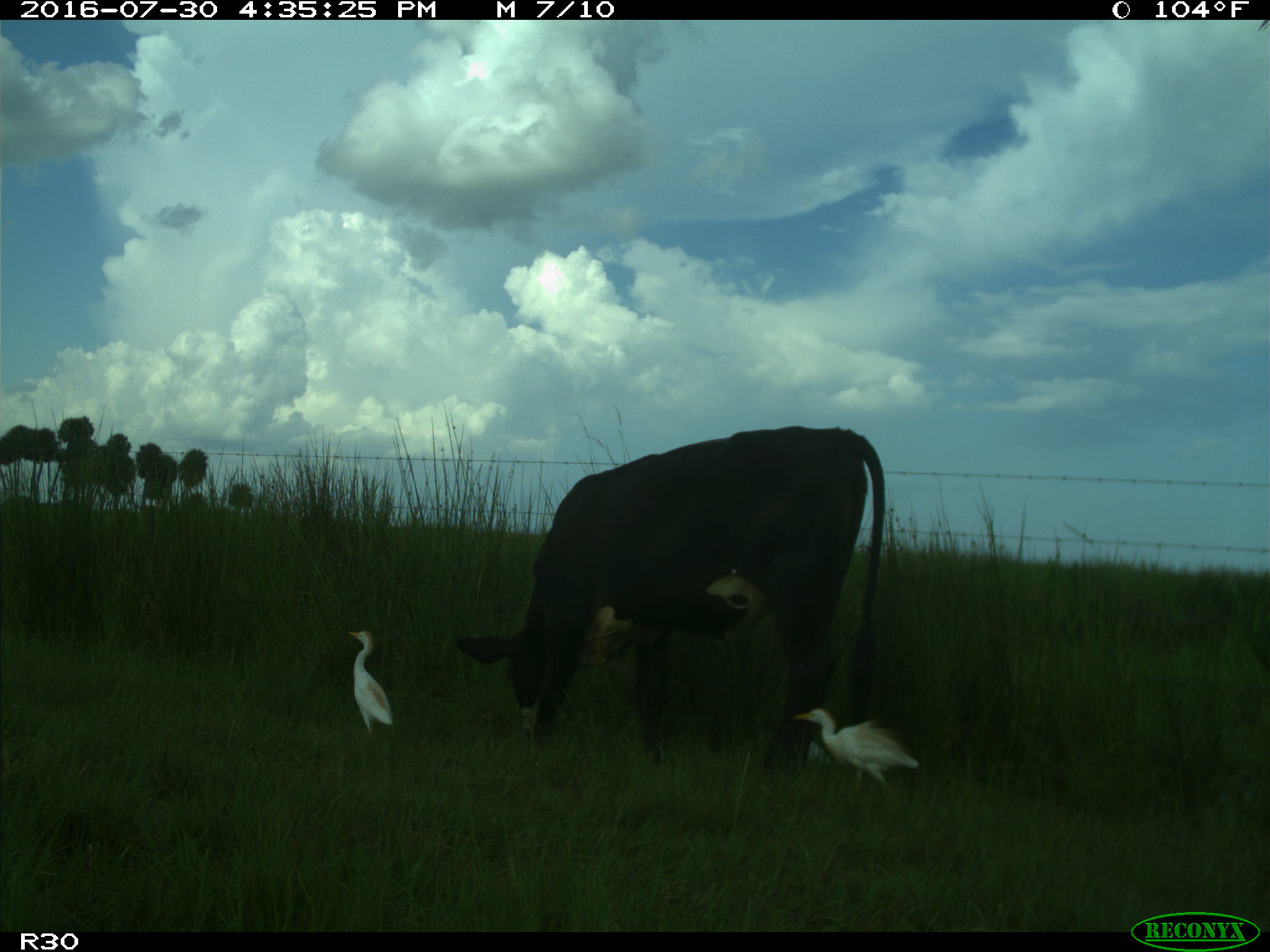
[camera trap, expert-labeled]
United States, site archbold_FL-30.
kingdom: Animalia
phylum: Chordata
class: Mammalia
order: Artiodactyla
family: Bovidae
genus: Bos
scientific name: Bos taurus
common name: domestic cow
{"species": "Bos taurus (domestic cow)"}